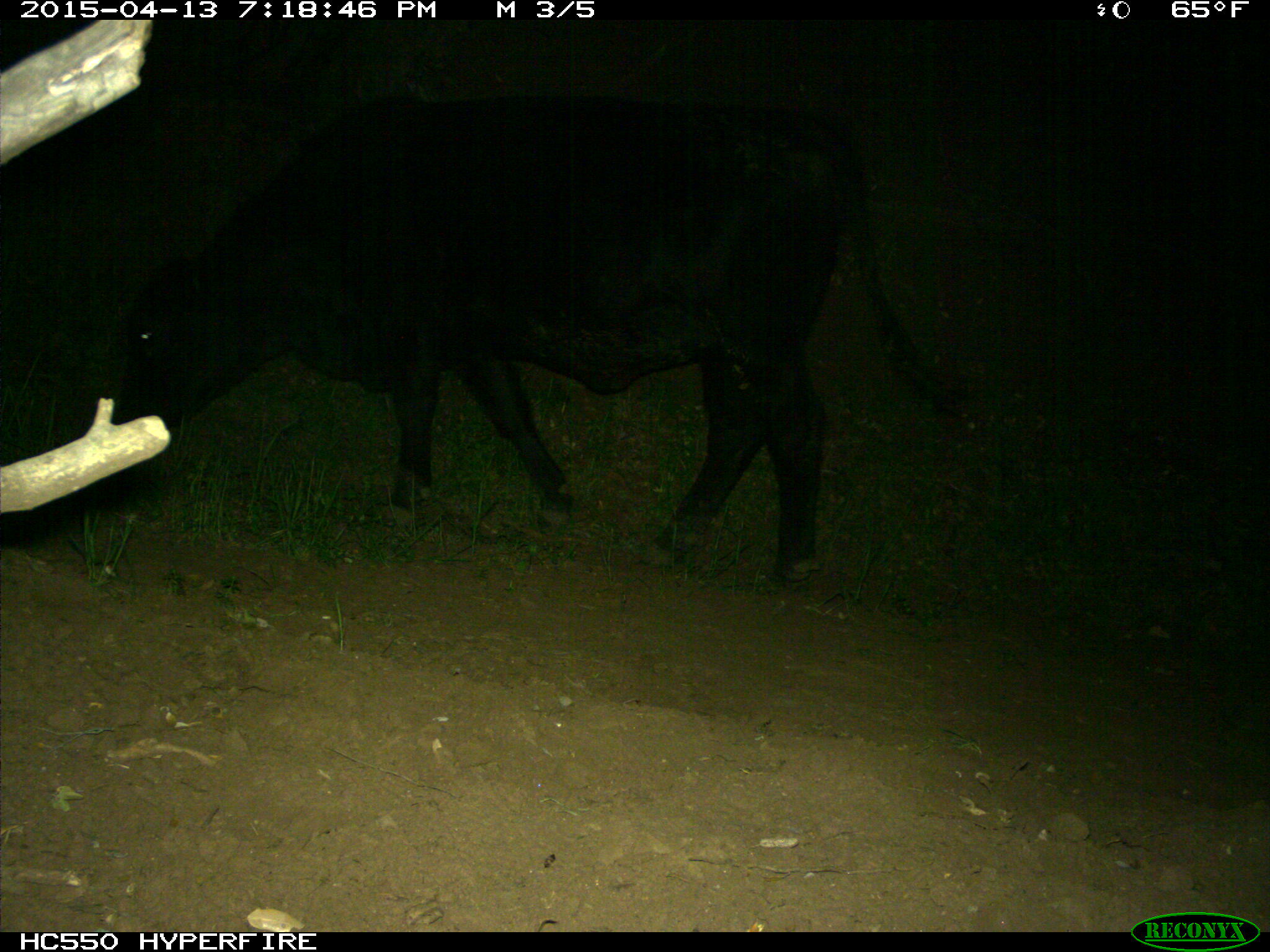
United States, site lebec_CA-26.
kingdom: Animalia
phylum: Chordata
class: Mammalia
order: Artiodactyla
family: Bovidae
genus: Bos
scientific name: Bos taurus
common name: domestic cow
Bos taurus (domestic cow).